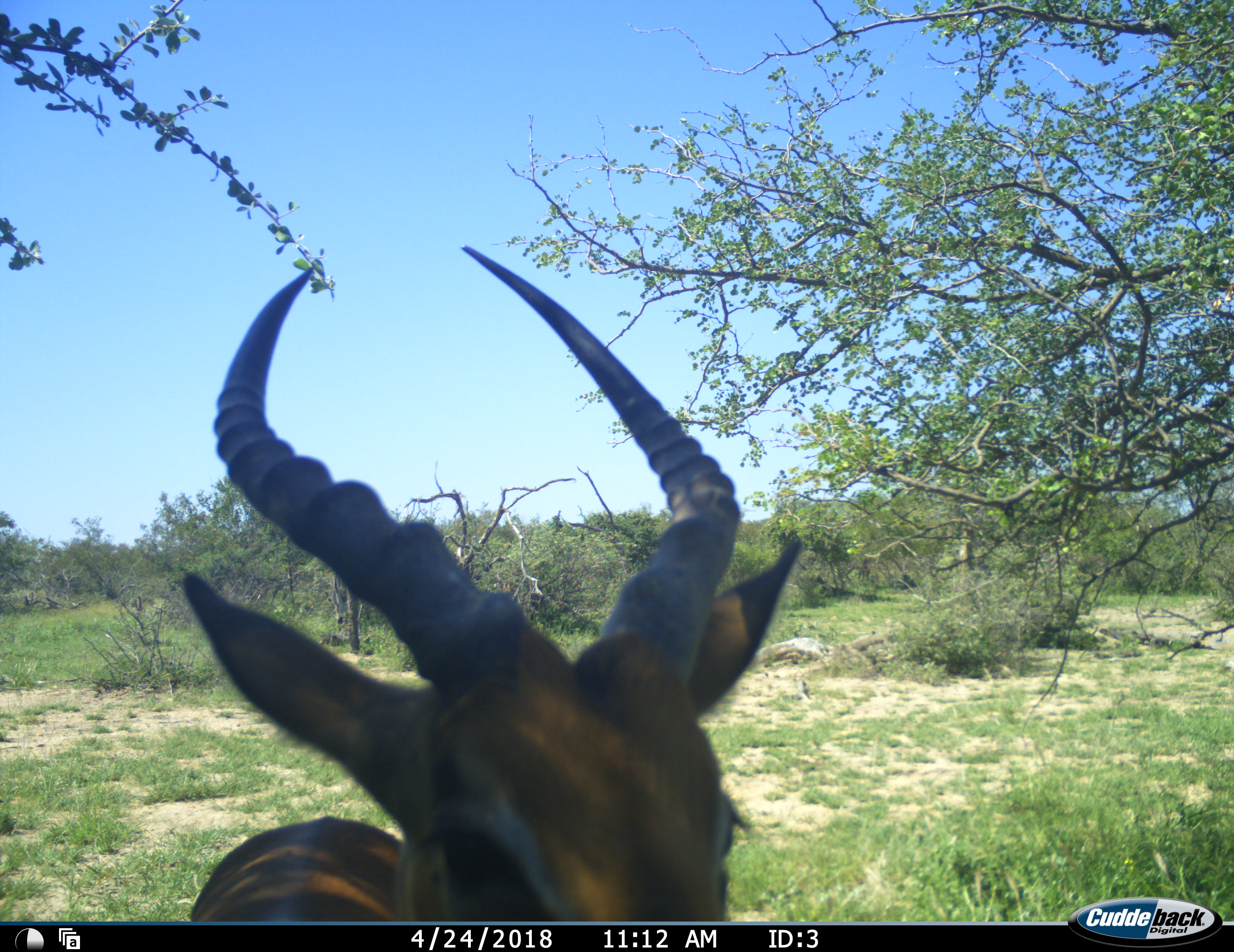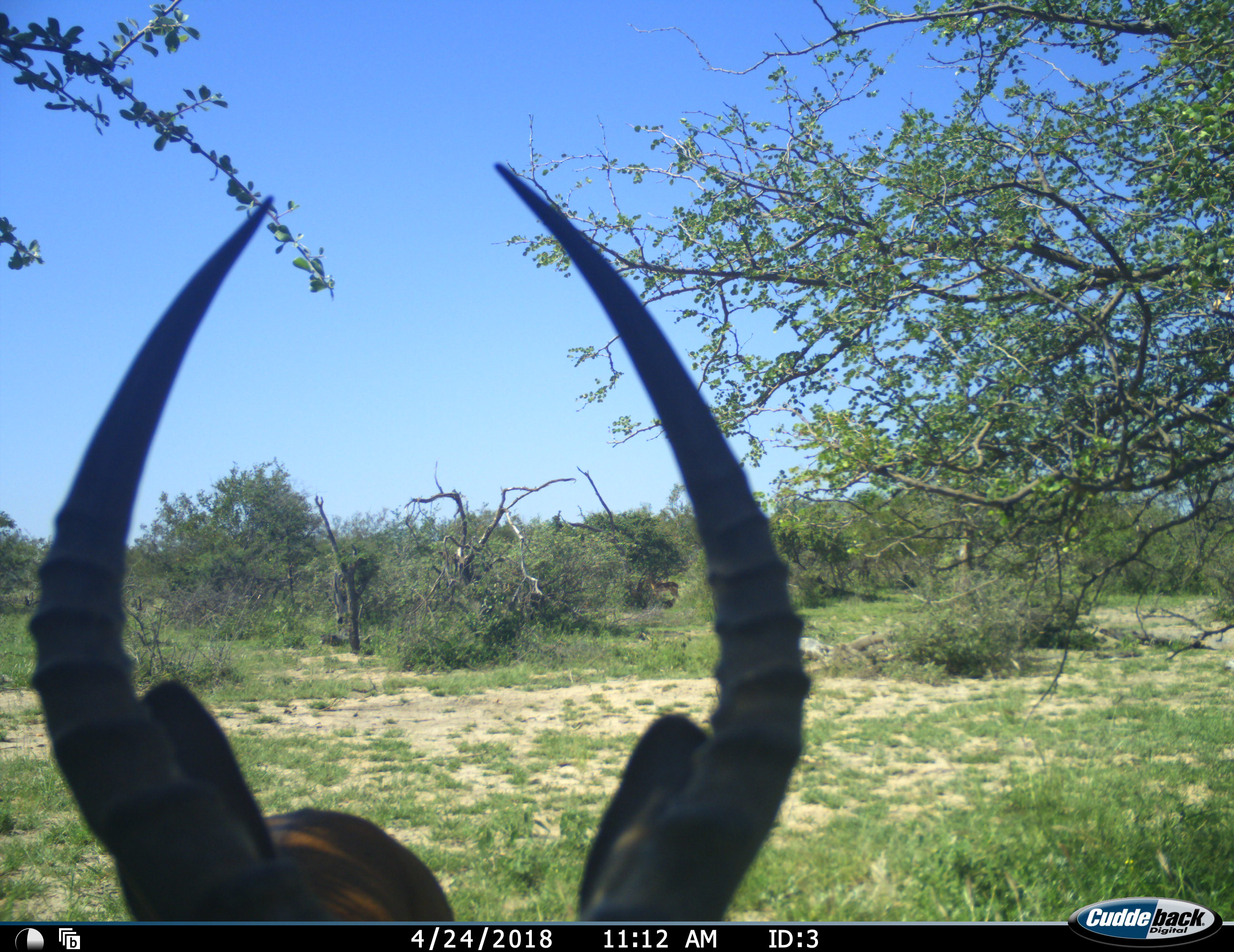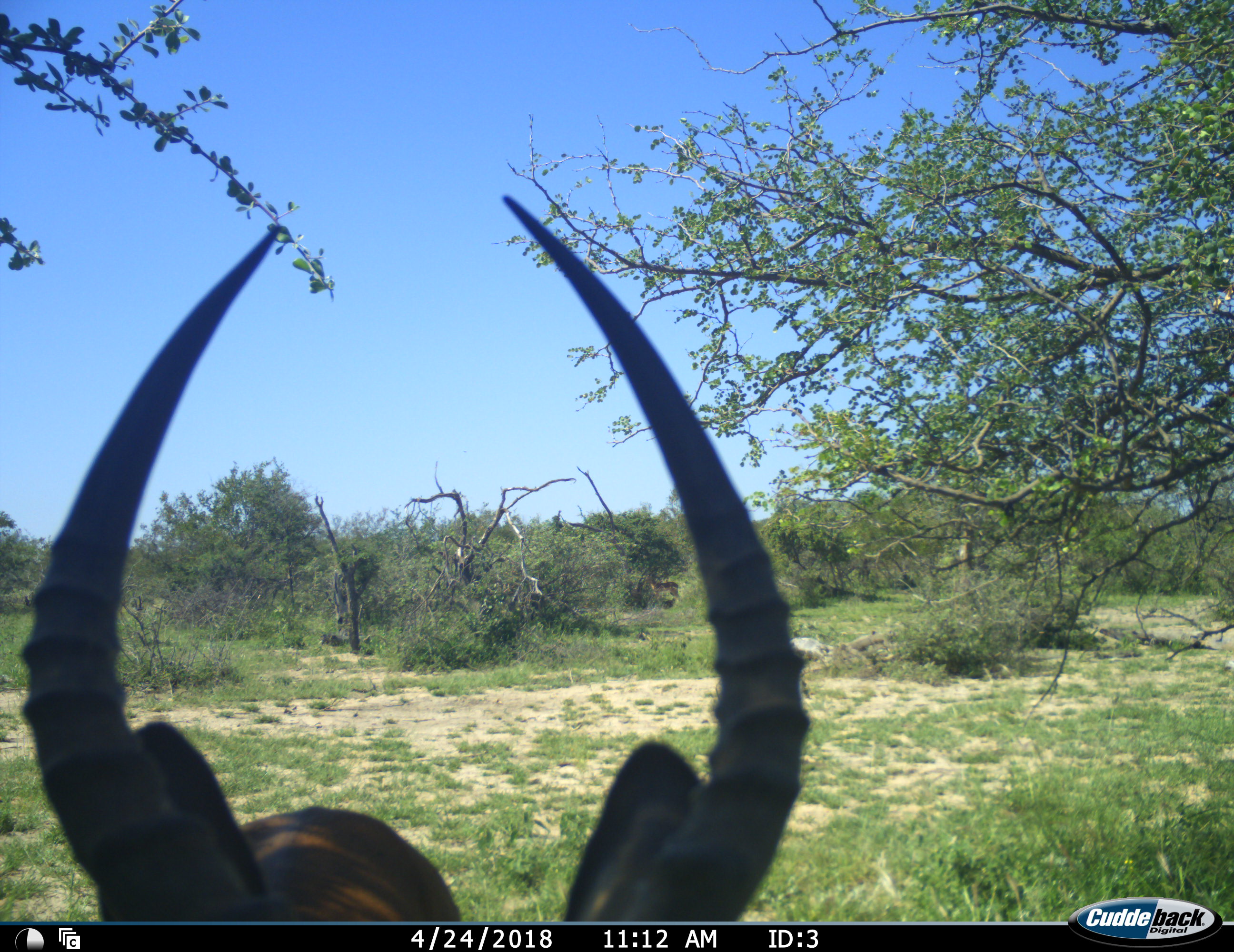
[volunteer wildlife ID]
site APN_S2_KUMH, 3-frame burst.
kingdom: Animalia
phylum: Chordata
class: Mammalia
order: Artiodactyla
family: Bovidae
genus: Aepyceros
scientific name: Aepyceros melampus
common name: impala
Impala (Aepyceros melampus), count 1. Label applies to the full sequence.